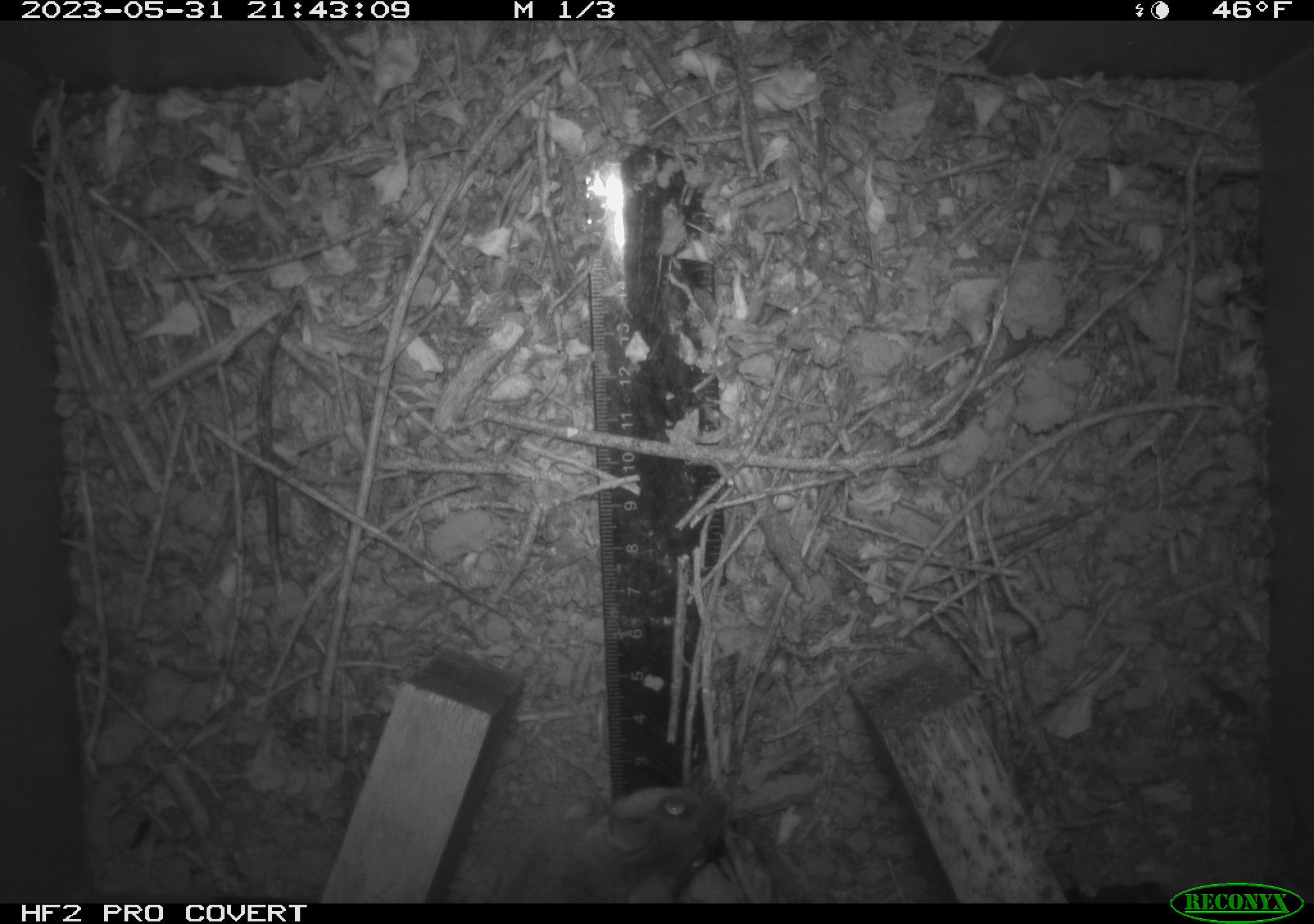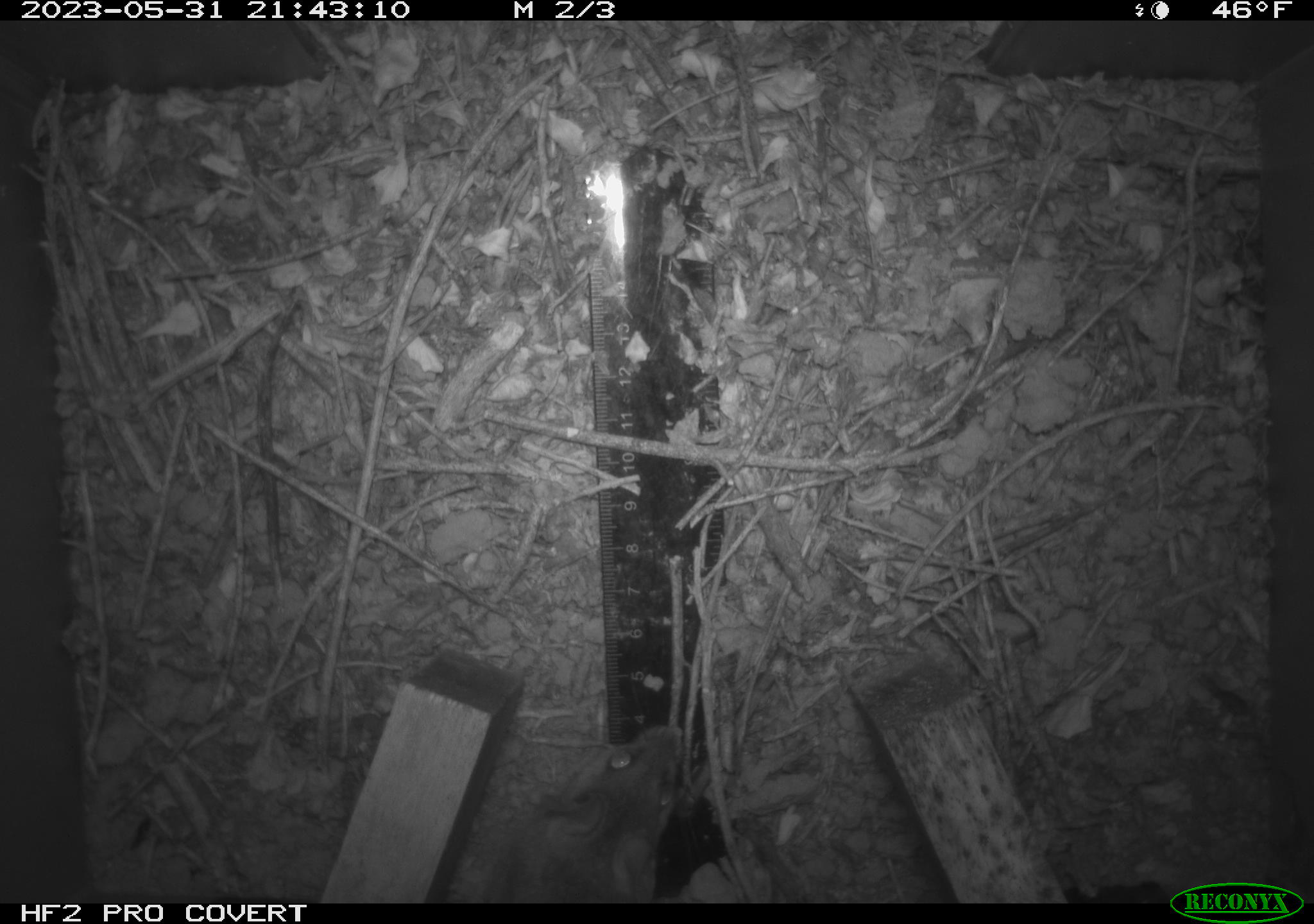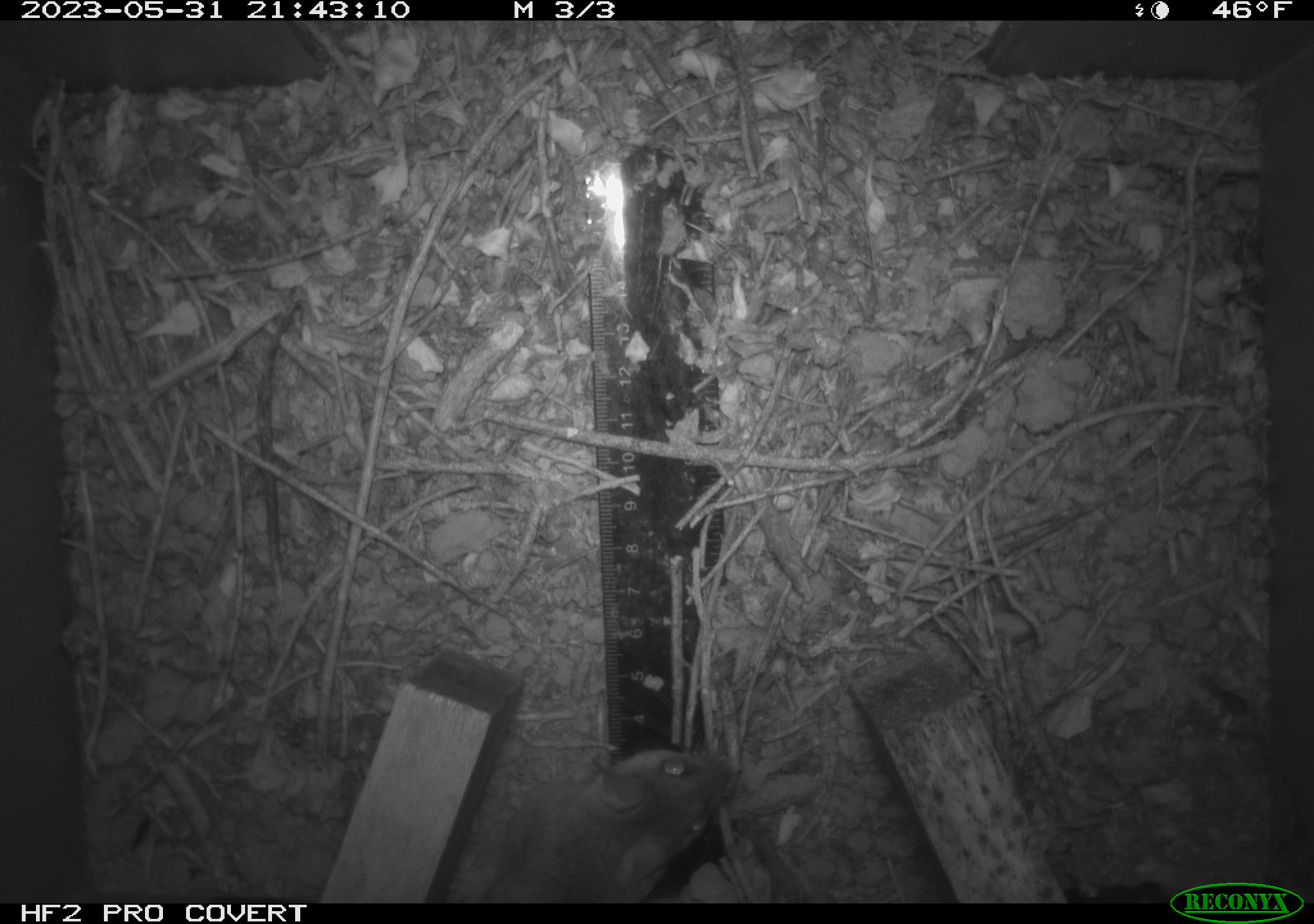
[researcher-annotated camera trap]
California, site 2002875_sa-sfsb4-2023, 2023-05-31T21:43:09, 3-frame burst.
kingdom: Animalia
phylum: Chordata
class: Mammalia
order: Rodentia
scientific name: Rodentia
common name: mouse species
Mouse species (Rodentia).